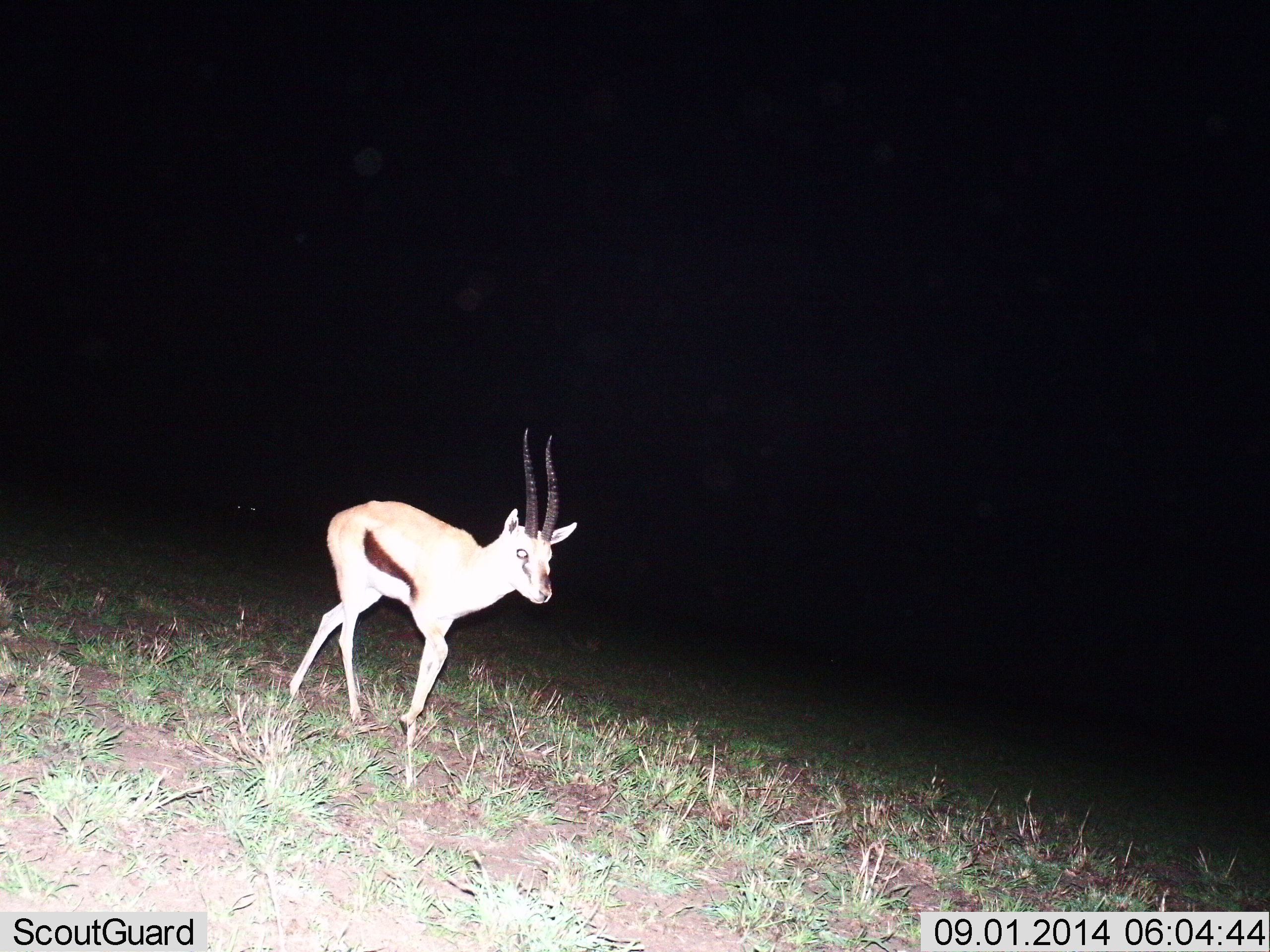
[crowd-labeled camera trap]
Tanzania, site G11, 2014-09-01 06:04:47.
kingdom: Animalia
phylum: Chordata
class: Mammalia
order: Artiodactyla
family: Bovidae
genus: Eudorcas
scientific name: Eudorcas thomsonii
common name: thomson's gazelle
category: gazellethomsons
Gazellethomsons (thomson's gazelle) (Eudorcas thomsonii), count 1. Behavior (volunteer vote fractions): standing 30%, resting 0%, moving 70%, interacting 0%. Young present (vote fraction): 0%. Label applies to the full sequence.